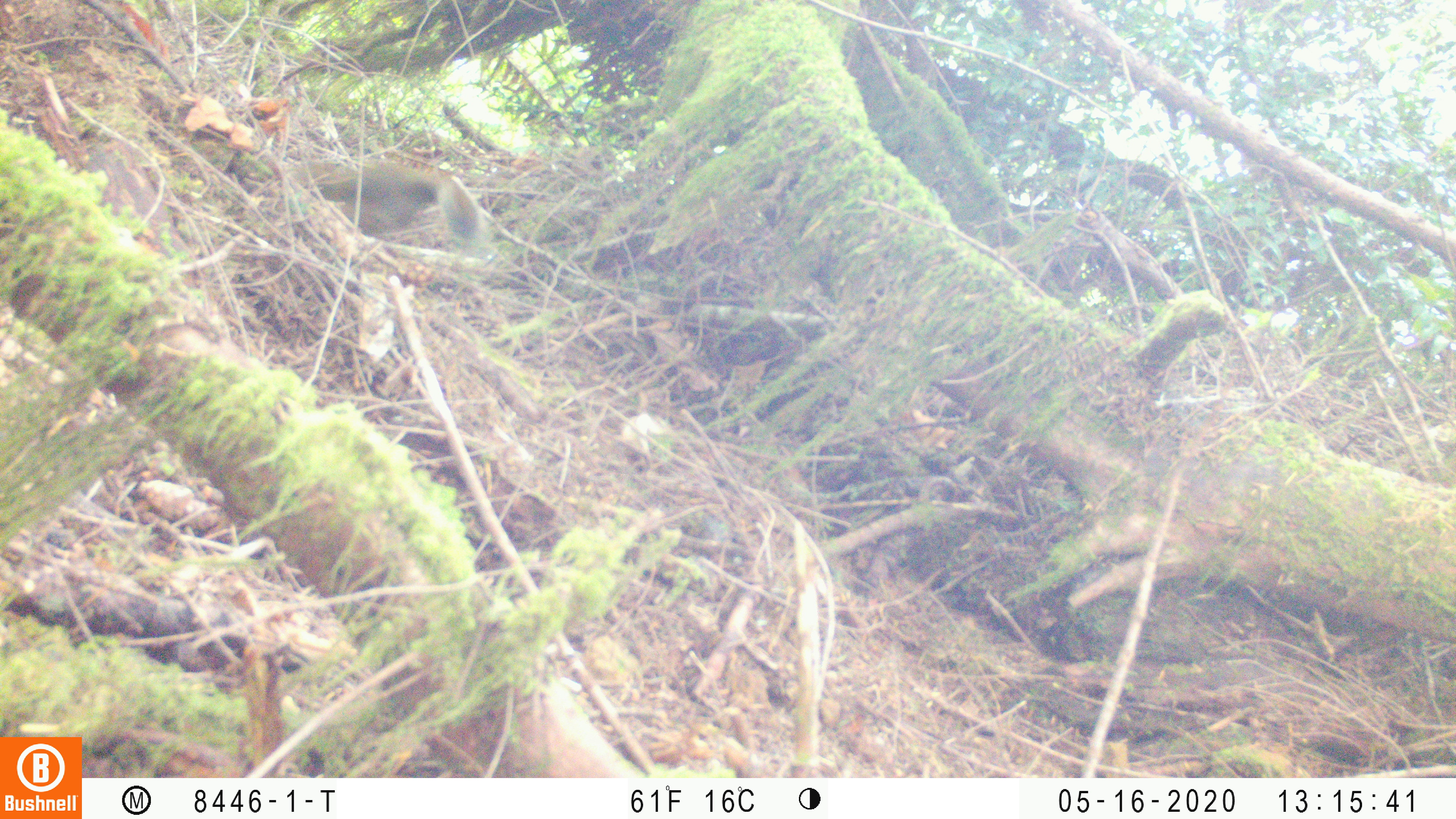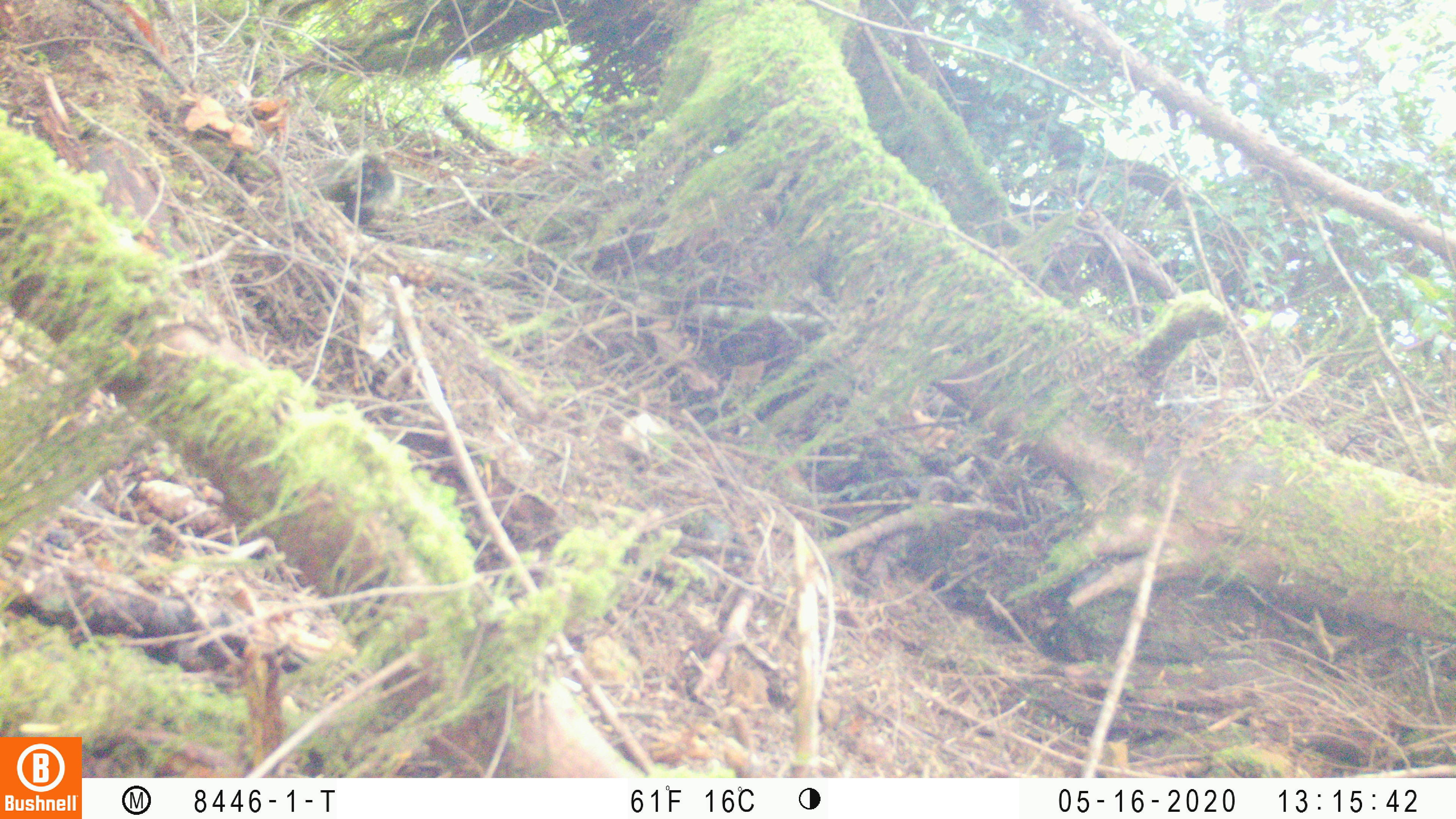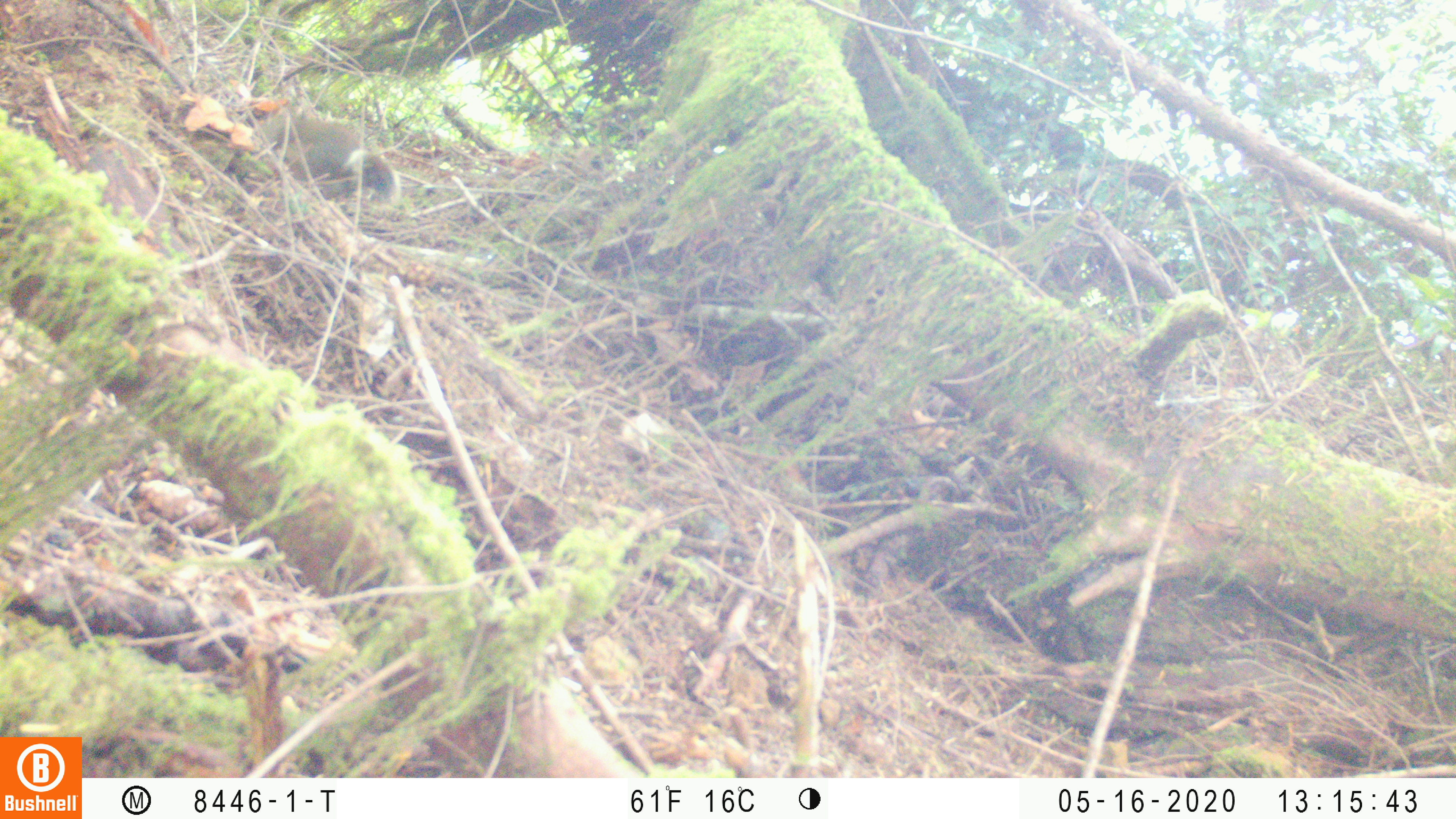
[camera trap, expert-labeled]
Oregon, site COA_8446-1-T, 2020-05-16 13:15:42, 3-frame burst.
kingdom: Animalia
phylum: Chordata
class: Mammalia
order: Rodentia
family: Sciuridae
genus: Tamiasciurus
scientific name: Tamiasciurus douglasii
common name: douglas squirrel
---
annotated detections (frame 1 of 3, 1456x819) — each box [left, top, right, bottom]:
douglas squirrel: [305, 157, 483, 253]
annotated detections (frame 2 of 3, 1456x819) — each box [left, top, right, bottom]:
douglas squirrel: [301, 146, 407, 227]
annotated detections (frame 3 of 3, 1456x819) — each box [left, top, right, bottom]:
douglas squirrel: [264, 100, 395, 207]